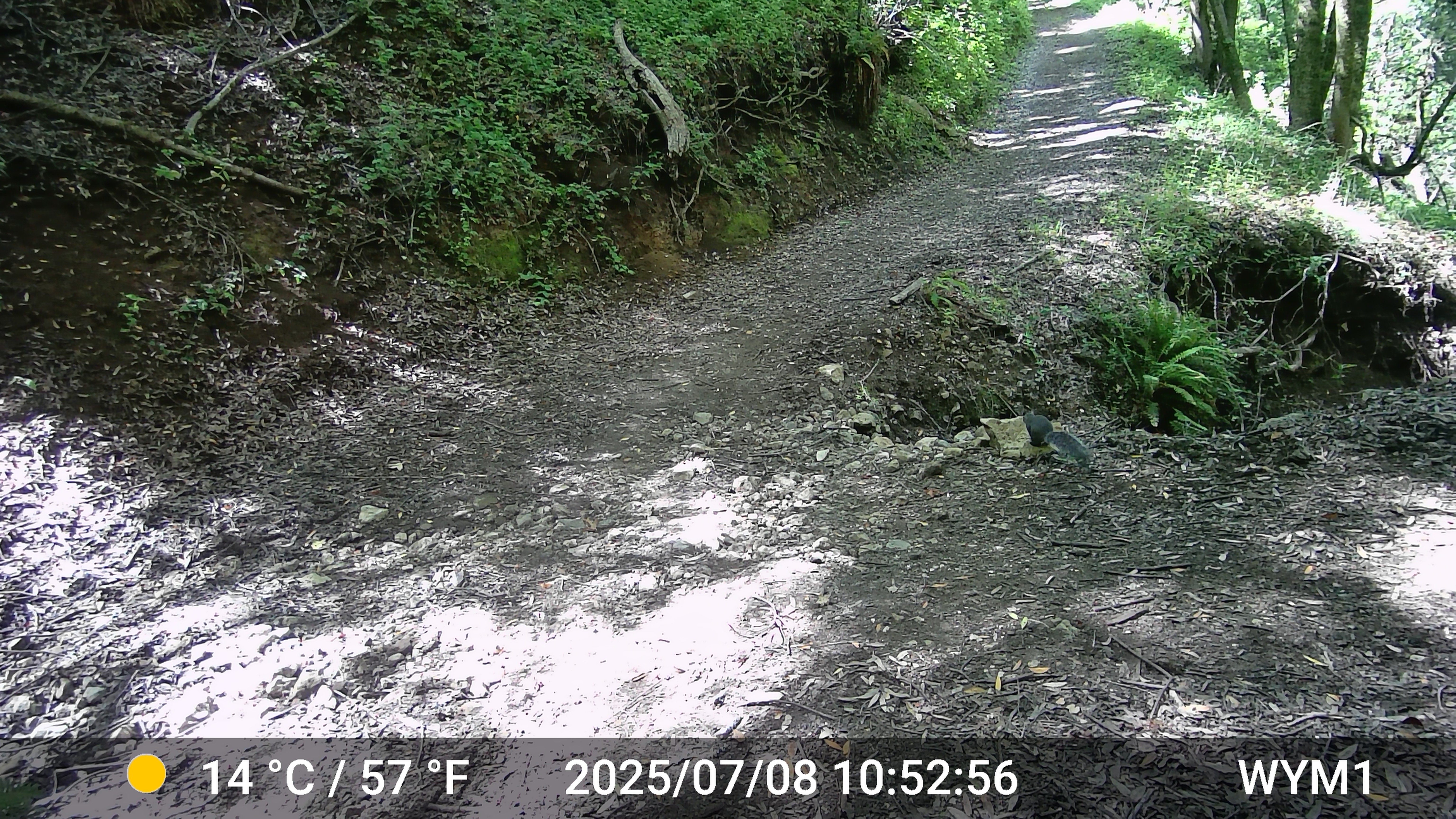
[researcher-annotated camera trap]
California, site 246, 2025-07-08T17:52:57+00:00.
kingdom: Animalia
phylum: Chordata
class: Mammalia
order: Rodentia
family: Sciuridae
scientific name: Sciuridae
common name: squirrel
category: unknown squirrel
Unknown squirrel (squirrel) (Sciuridae).